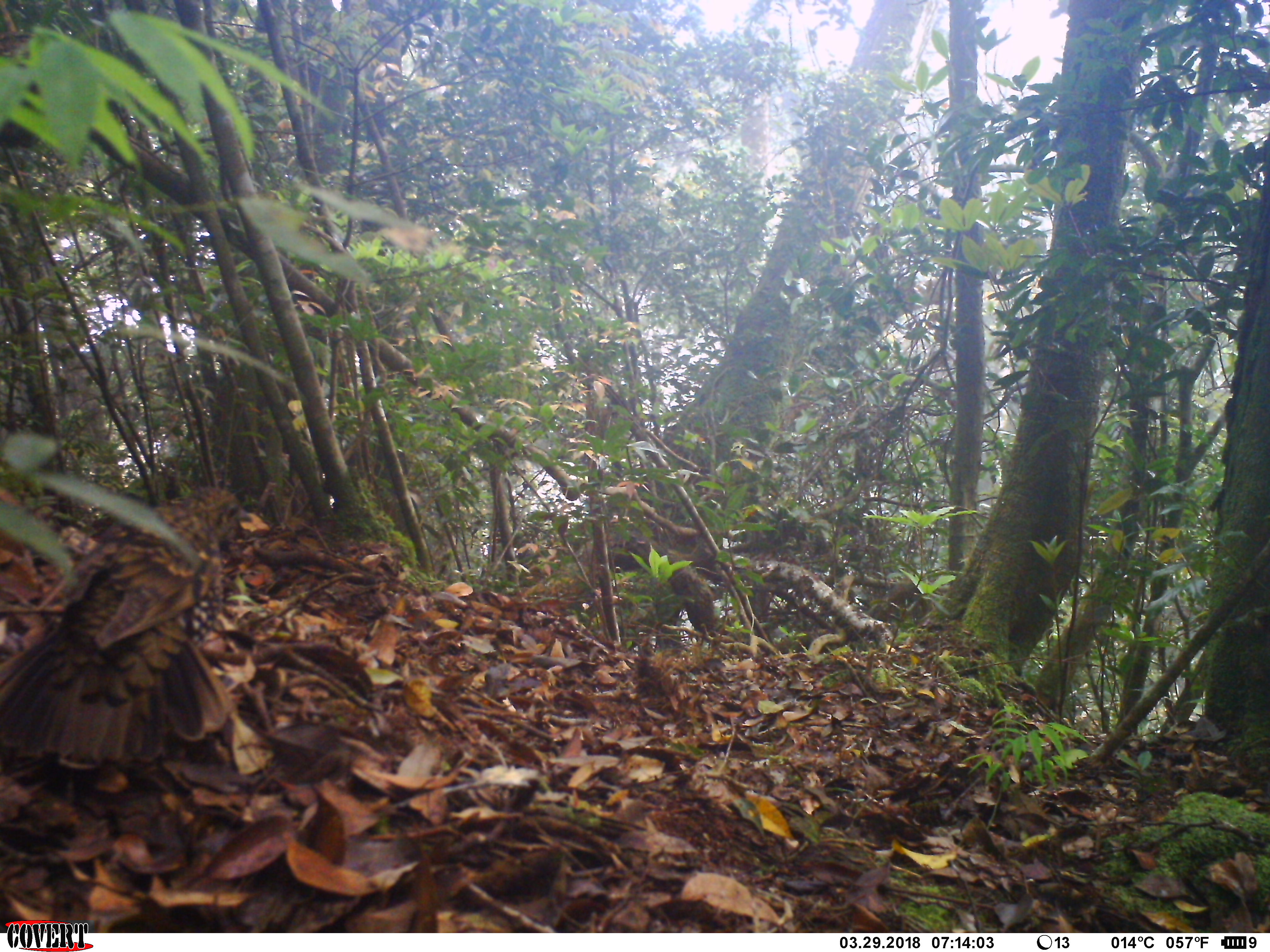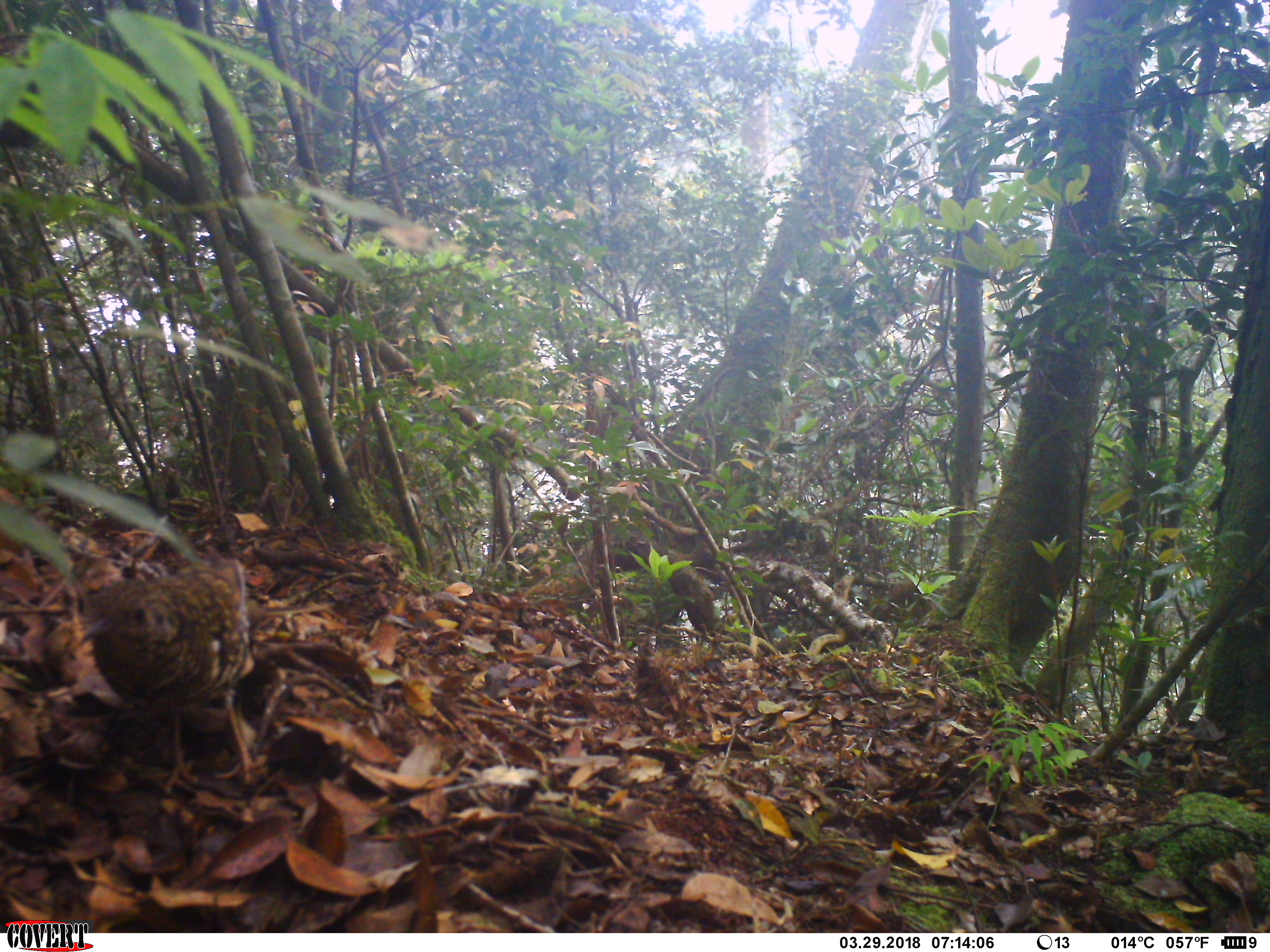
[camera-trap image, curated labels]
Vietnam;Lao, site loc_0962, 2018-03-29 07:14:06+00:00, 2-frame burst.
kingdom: Animalia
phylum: Chordata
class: Aves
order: Passeriformes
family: Turdidae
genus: Zoothera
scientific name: Zoothera dauma dauma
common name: scaly thrush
Scaly thrush (Zoothera dauma dauma). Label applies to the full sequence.